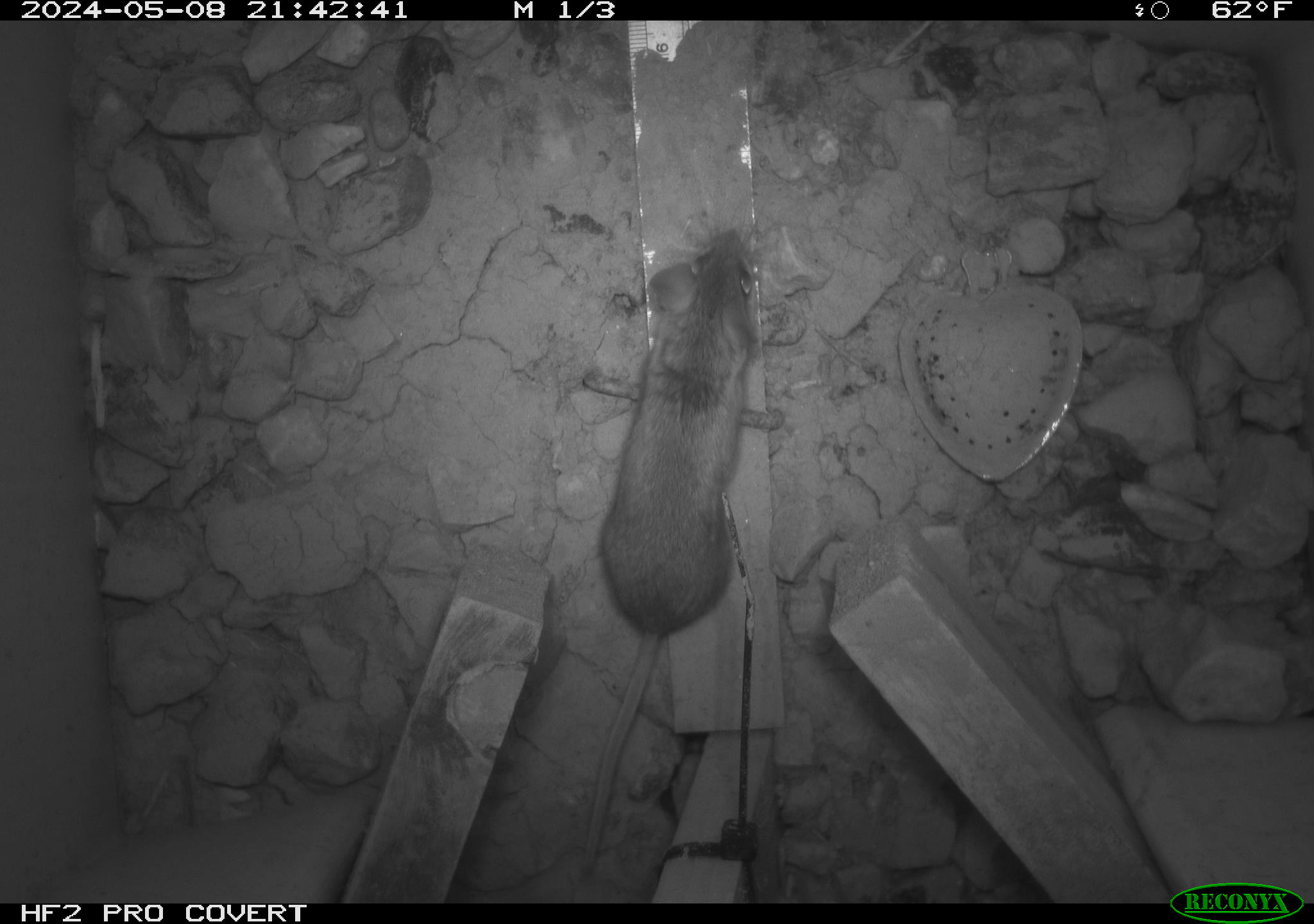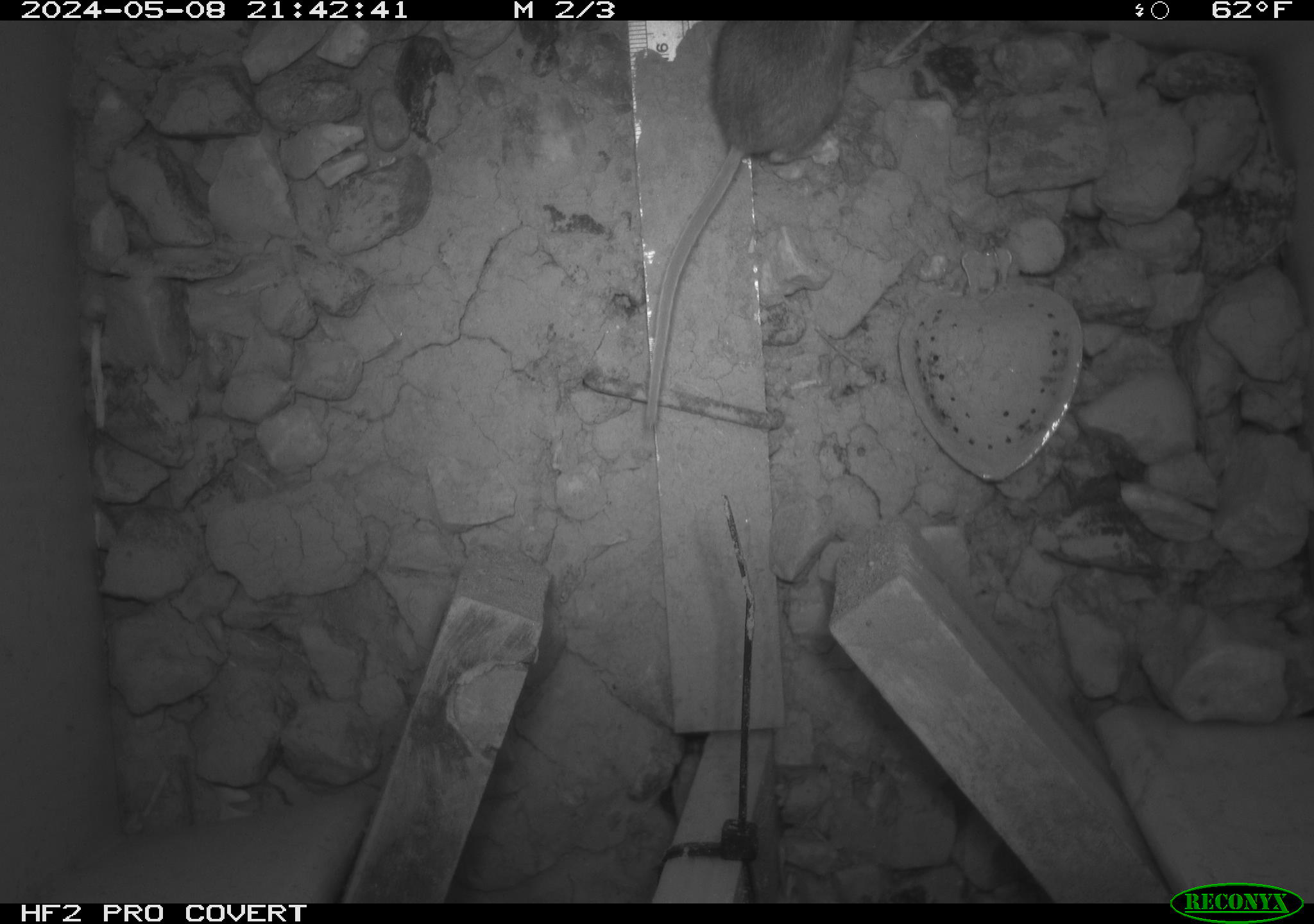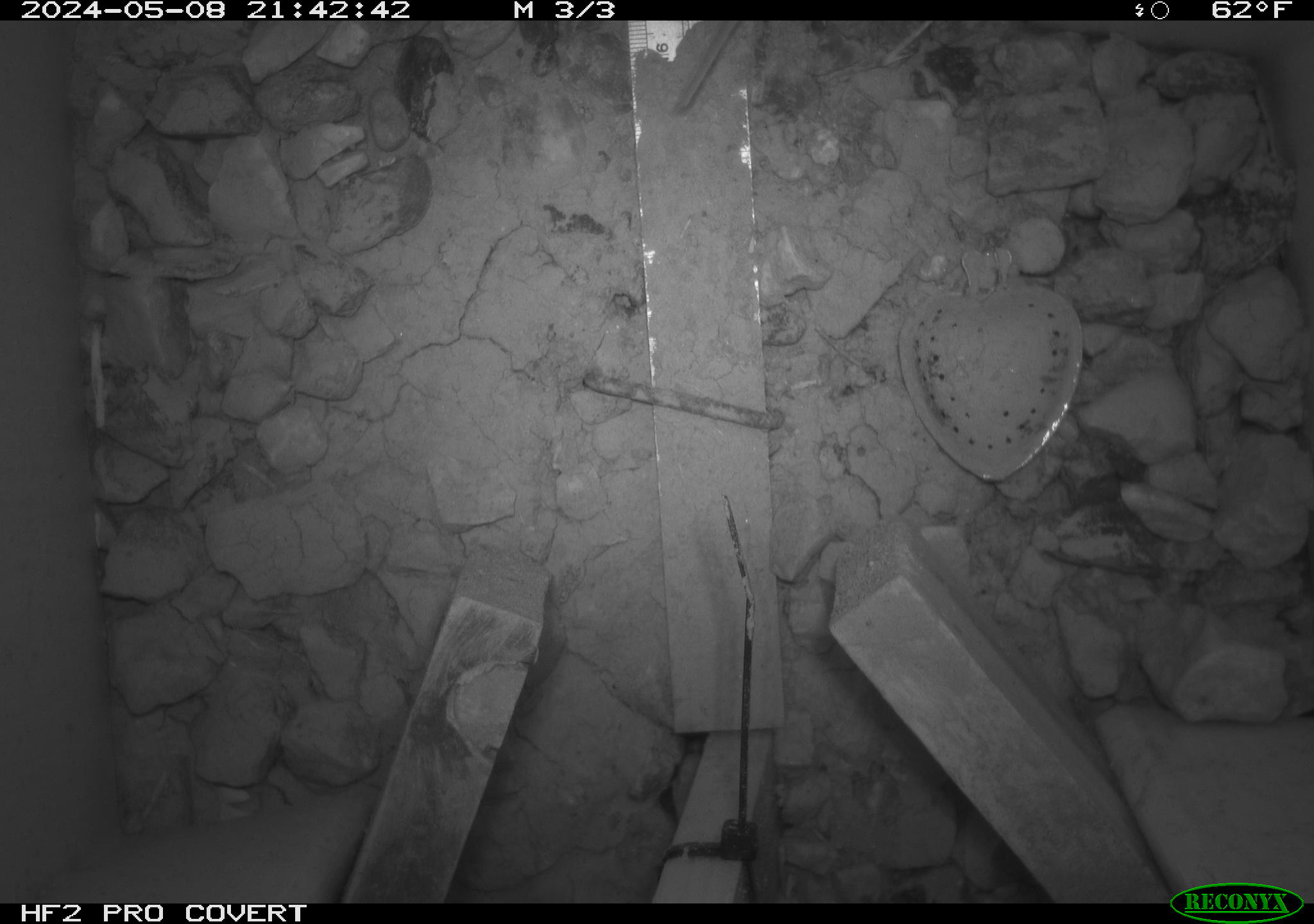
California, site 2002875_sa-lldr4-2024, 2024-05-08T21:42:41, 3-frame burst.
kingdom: Animalia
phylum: Chordata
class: Mammalia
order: Rodentia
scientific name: Rodentia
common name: mouse species